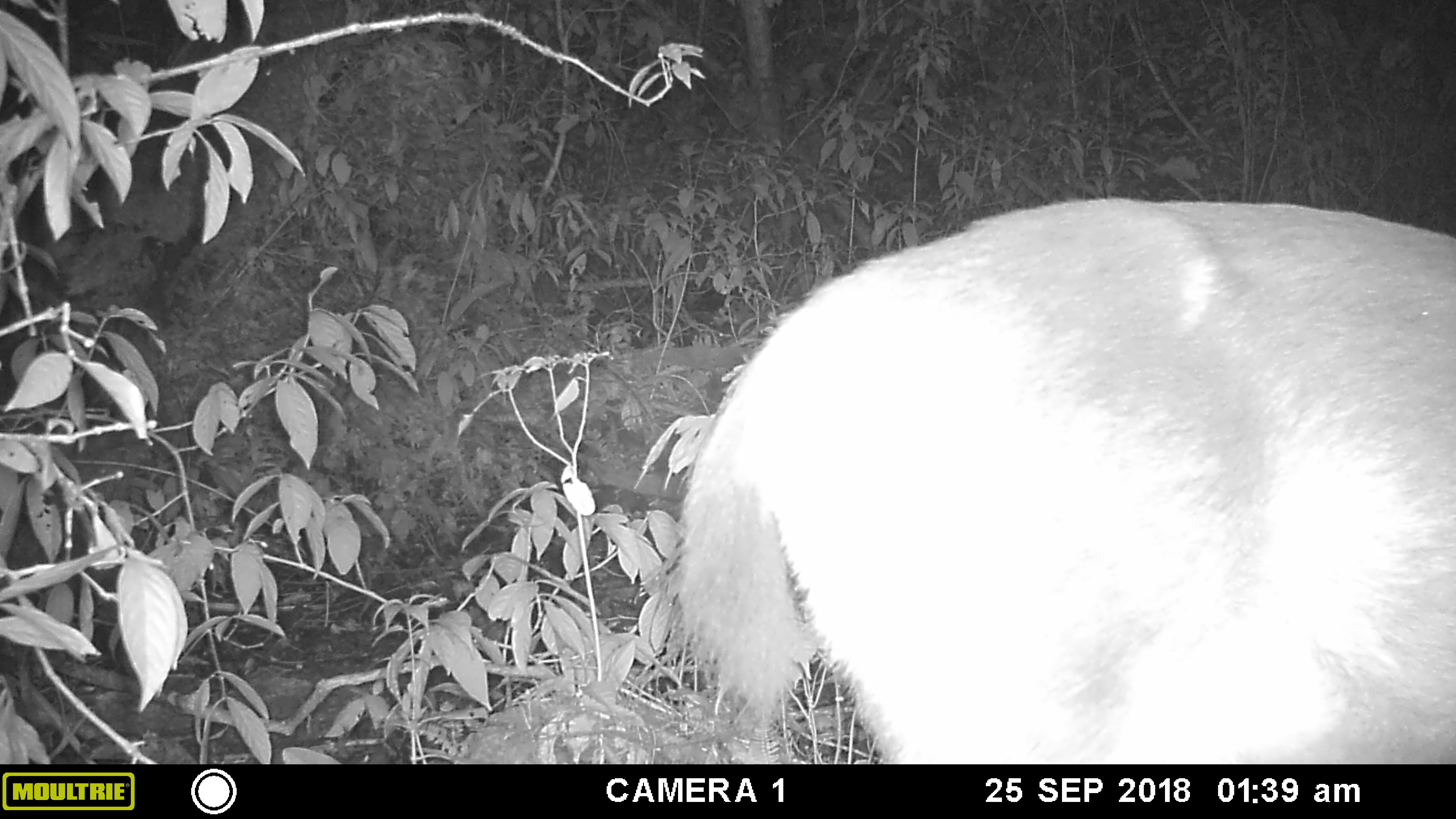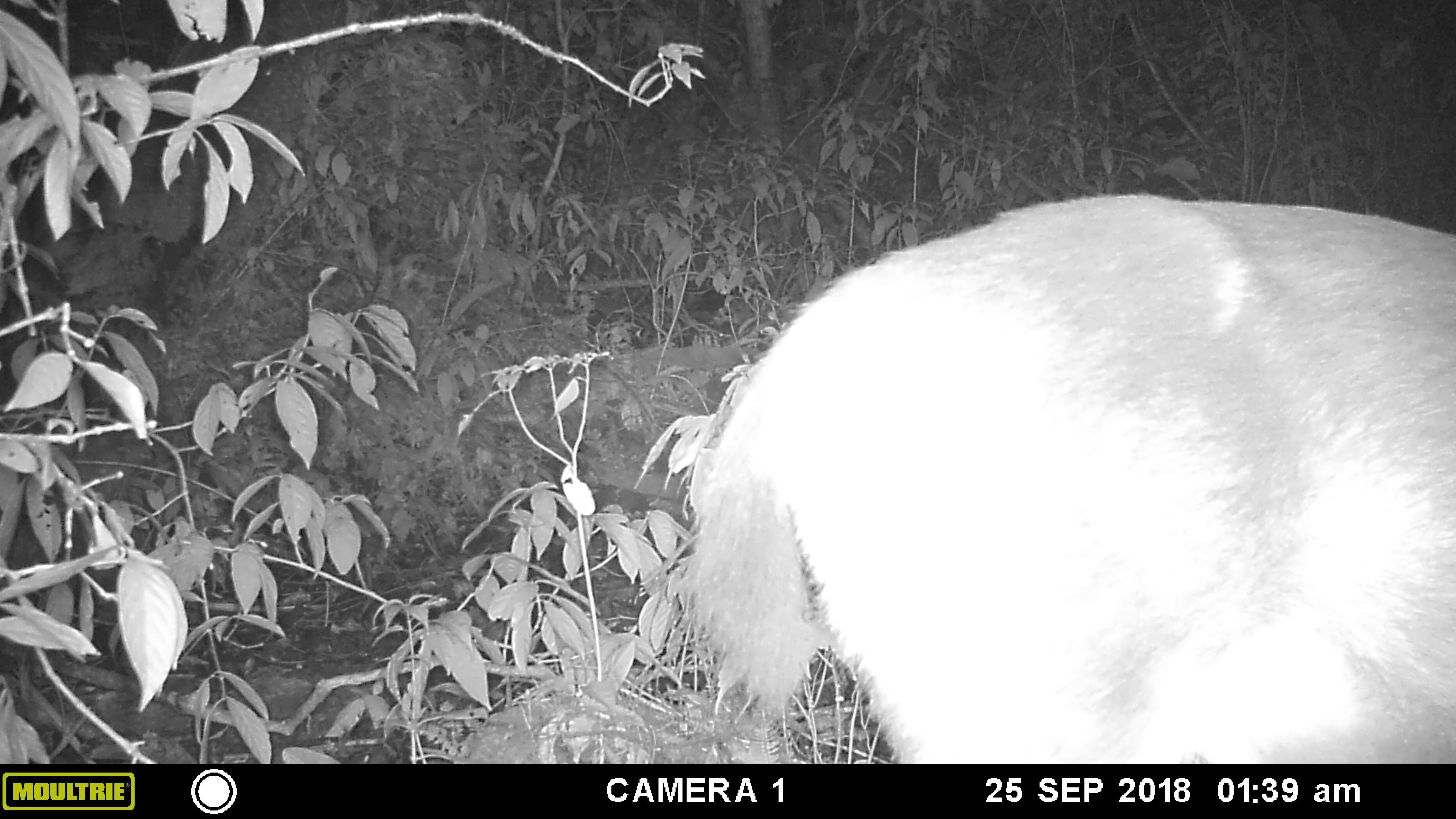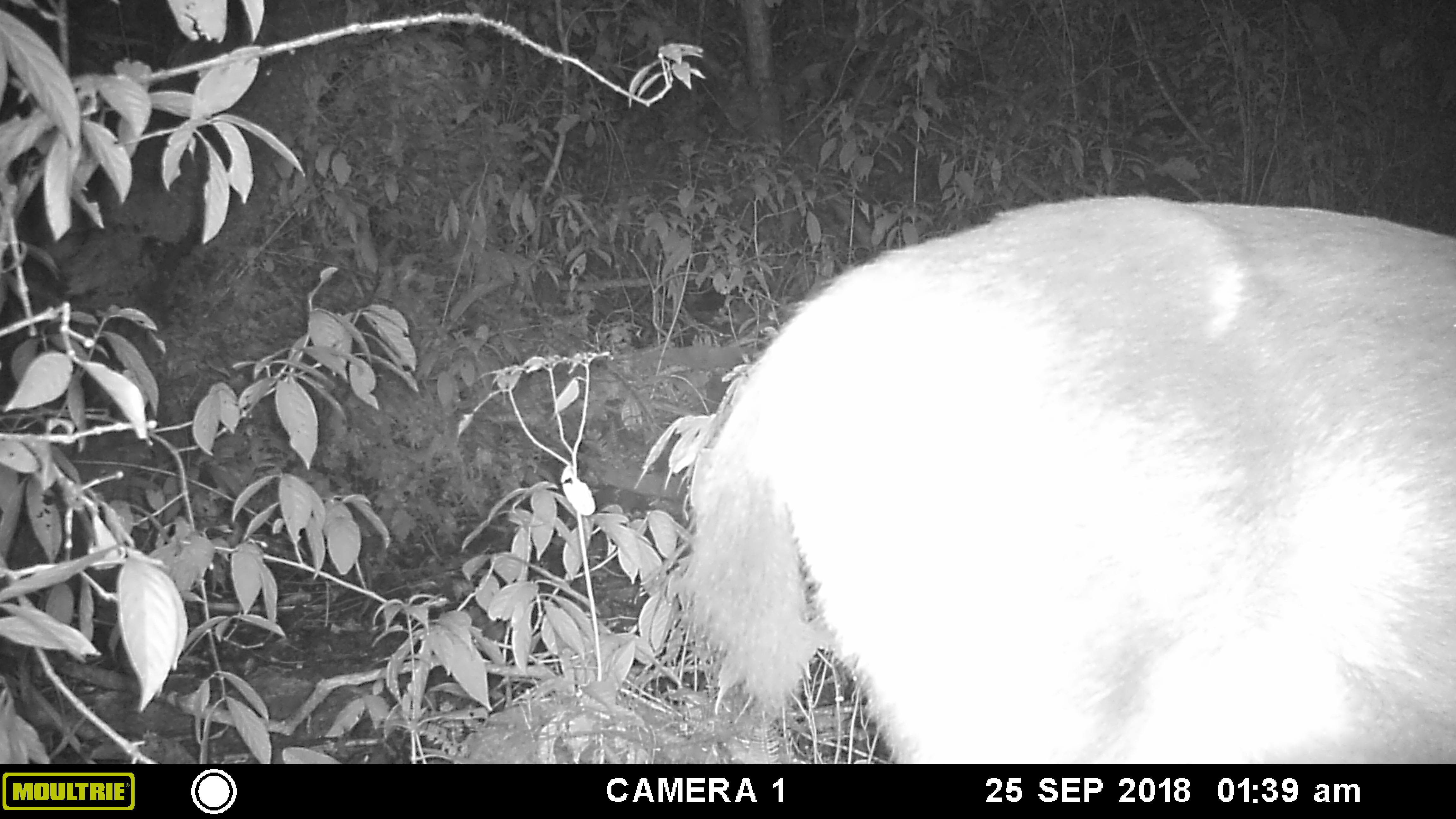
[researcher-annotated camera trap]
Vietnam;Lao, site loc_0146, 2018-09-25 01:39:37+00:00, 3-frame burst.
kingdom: Animalia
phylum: Chordata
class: Mammalia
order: Artiodactyla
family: Cervidae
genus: Rusa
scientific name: Rusa unicolor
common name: sambar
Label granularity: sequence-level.